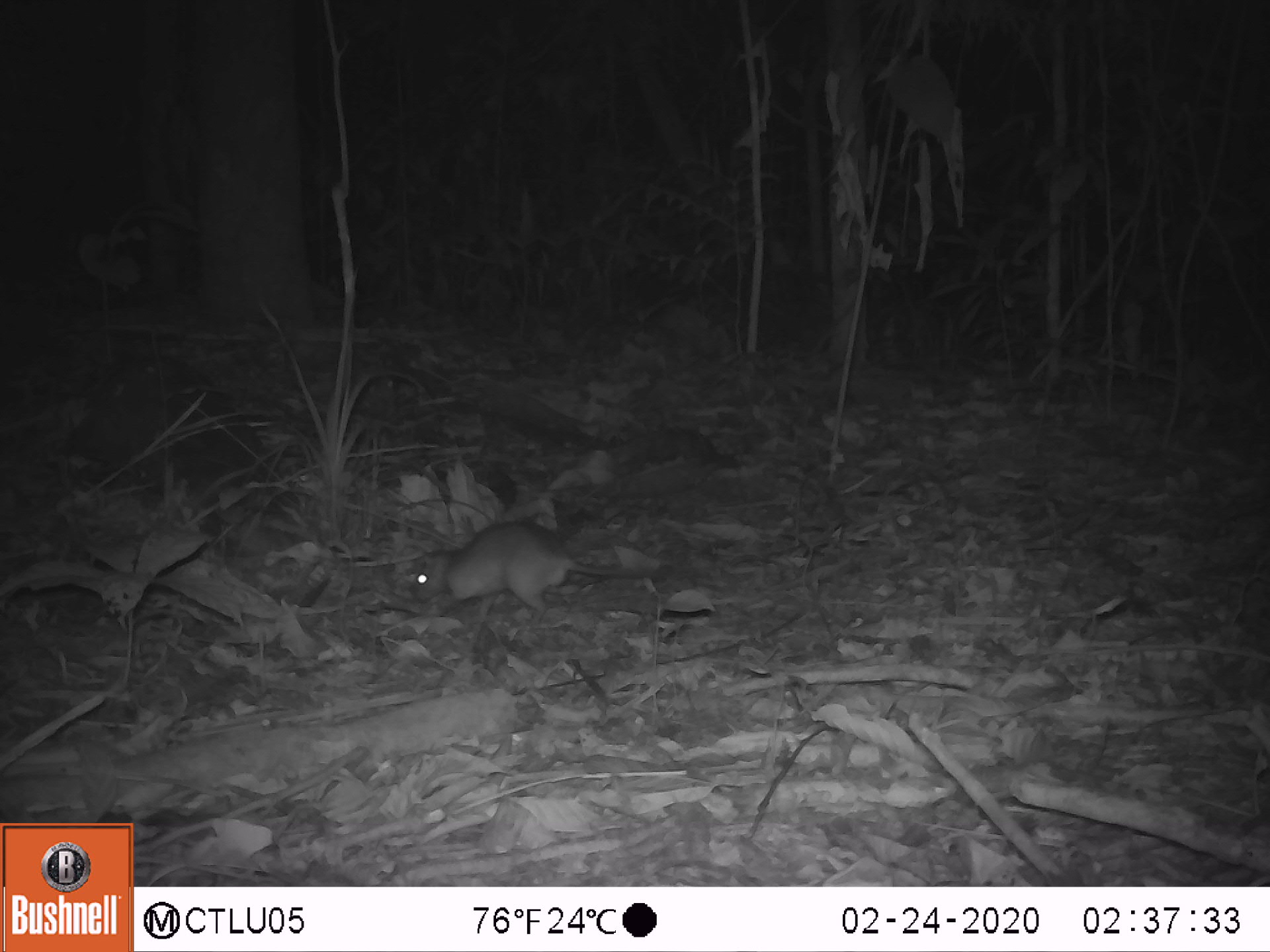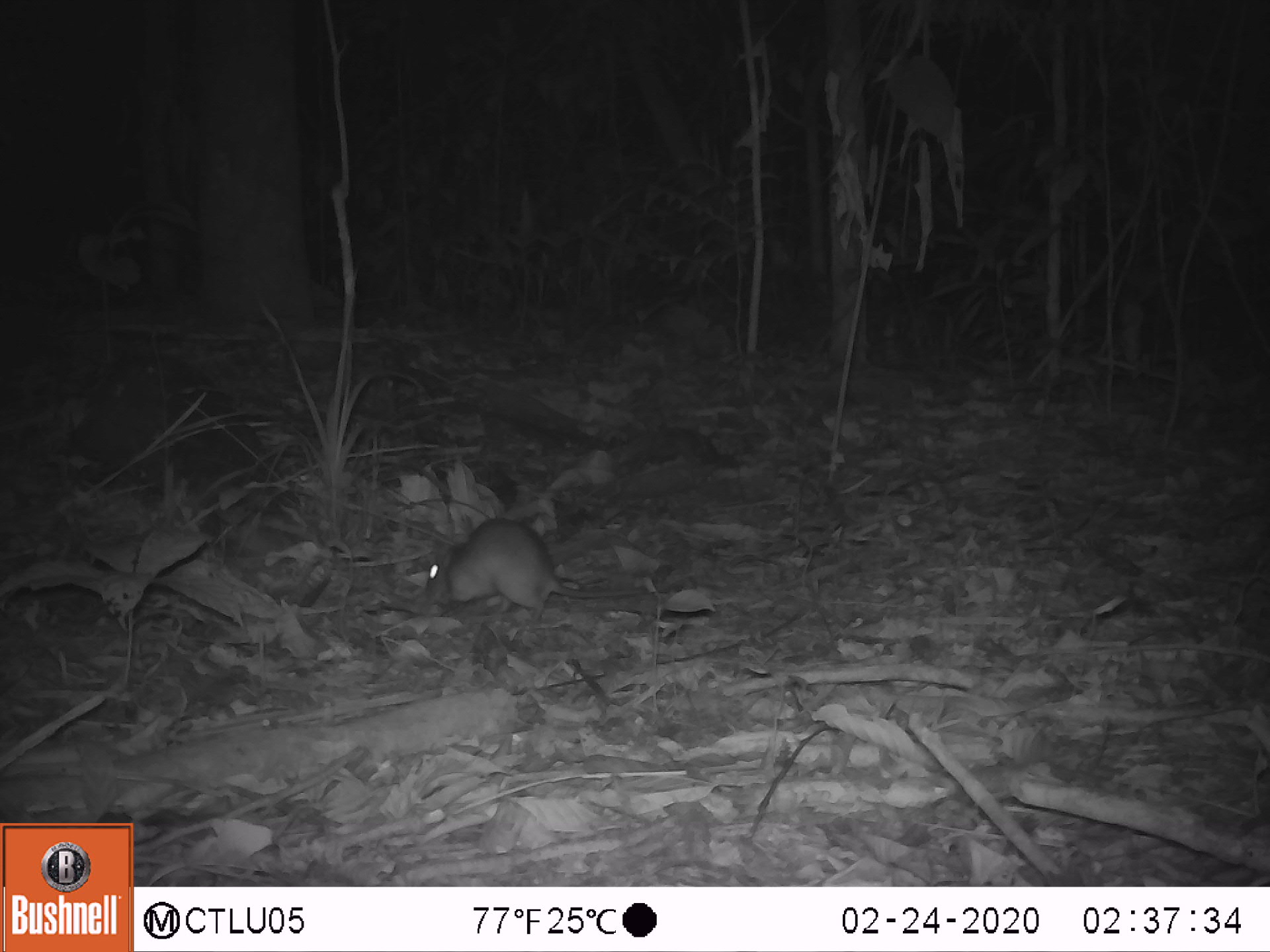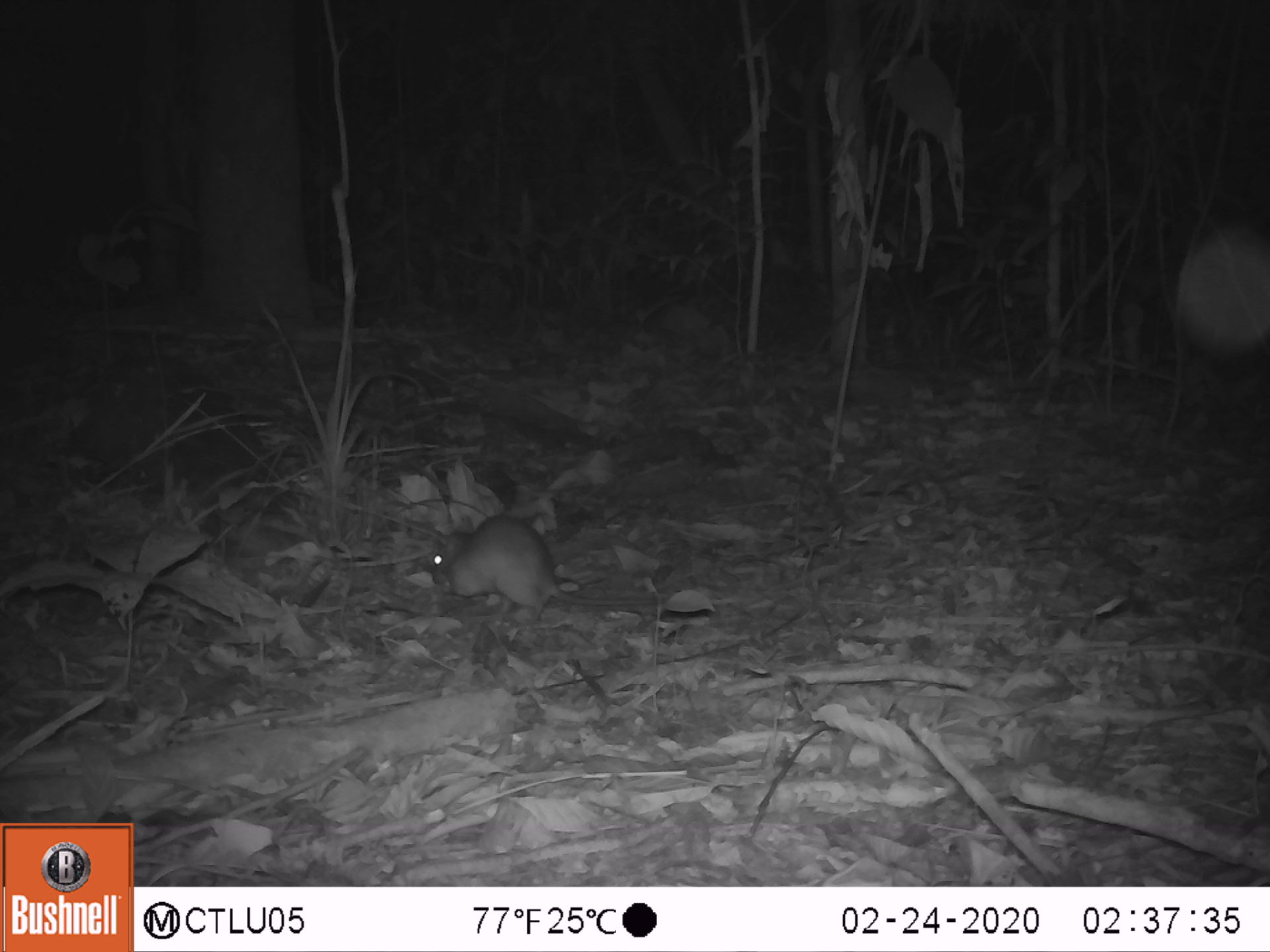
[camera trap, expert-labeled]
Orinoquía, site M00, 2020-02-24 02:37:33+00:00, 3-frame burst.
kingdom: Animalia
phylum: Chordata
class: Mammalia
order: Rodentia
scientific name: Rodentia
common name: rodent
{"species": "rodent (Rodentia)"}